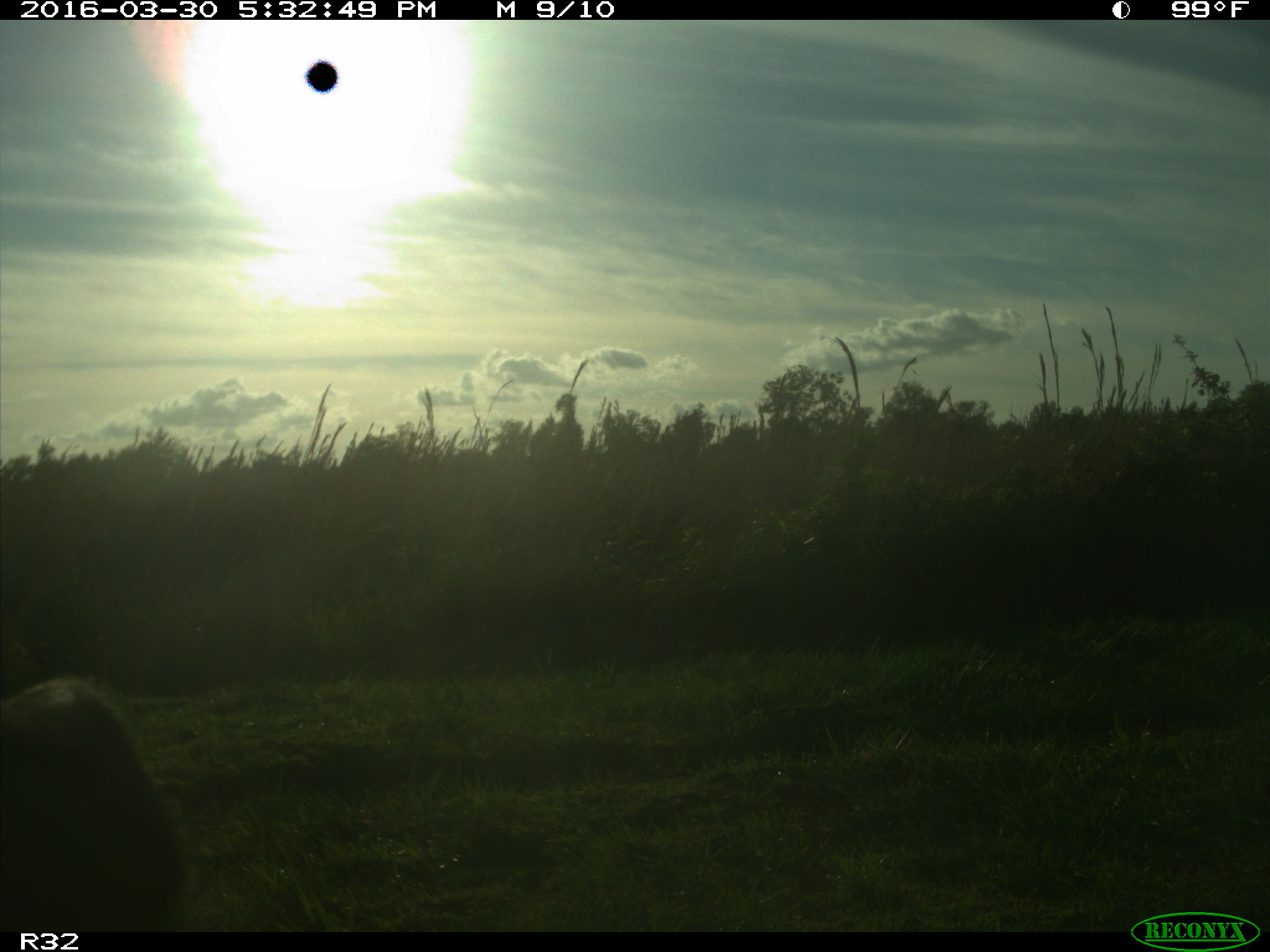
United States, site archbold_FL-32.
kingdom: Animalia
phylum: Chordata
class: Mammalia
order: Artiodactyla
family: Bovidae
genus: Bos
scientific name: Bos taurus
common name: domestic cow